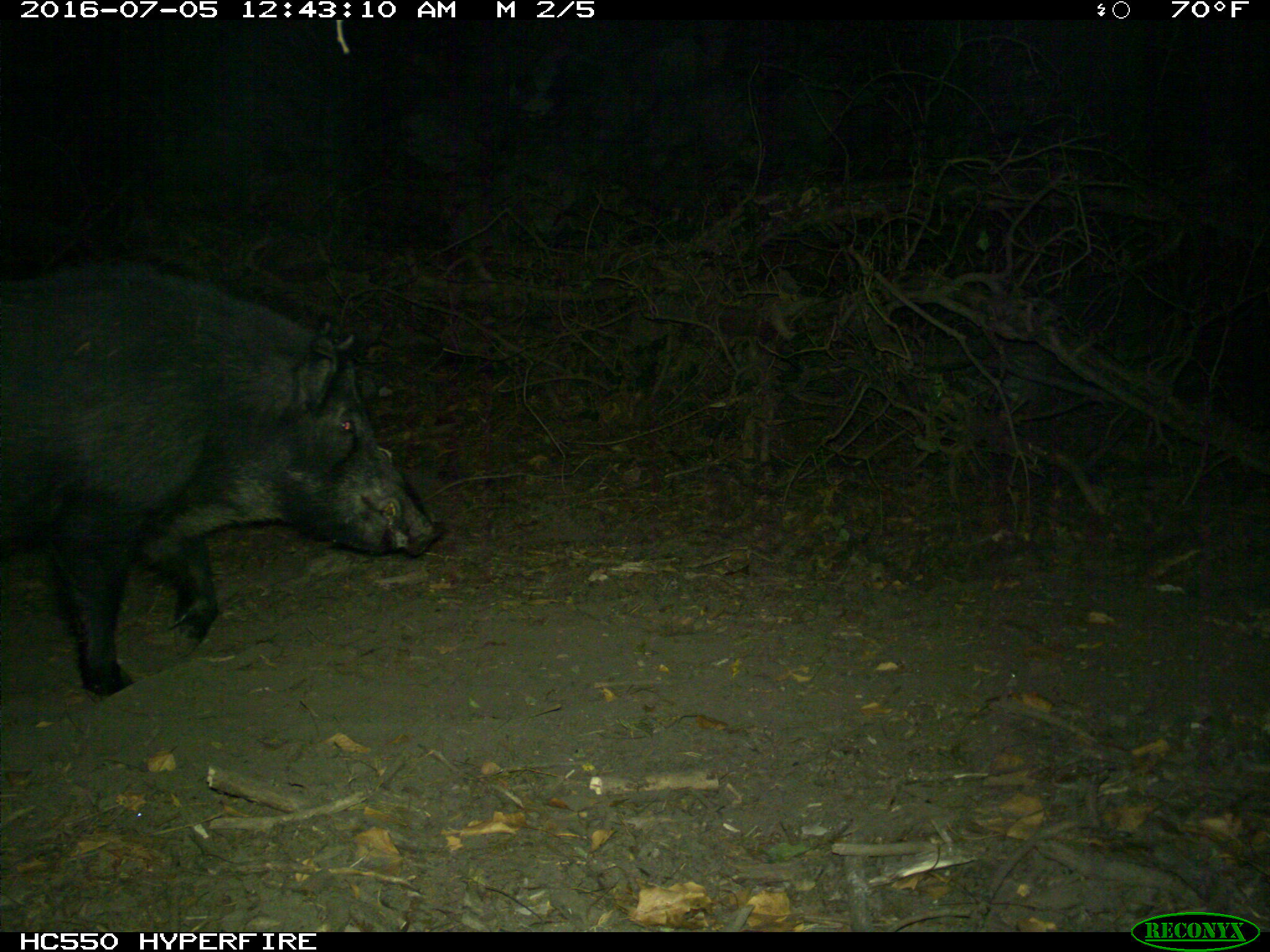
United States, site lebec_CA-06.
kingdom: Animalia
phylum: Chordata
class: Mammalia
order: Artiodactyla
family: Suidae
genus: Sus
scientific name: Sus scrofa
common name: wild boar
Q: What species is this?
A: Sus scrofa (wild boar).